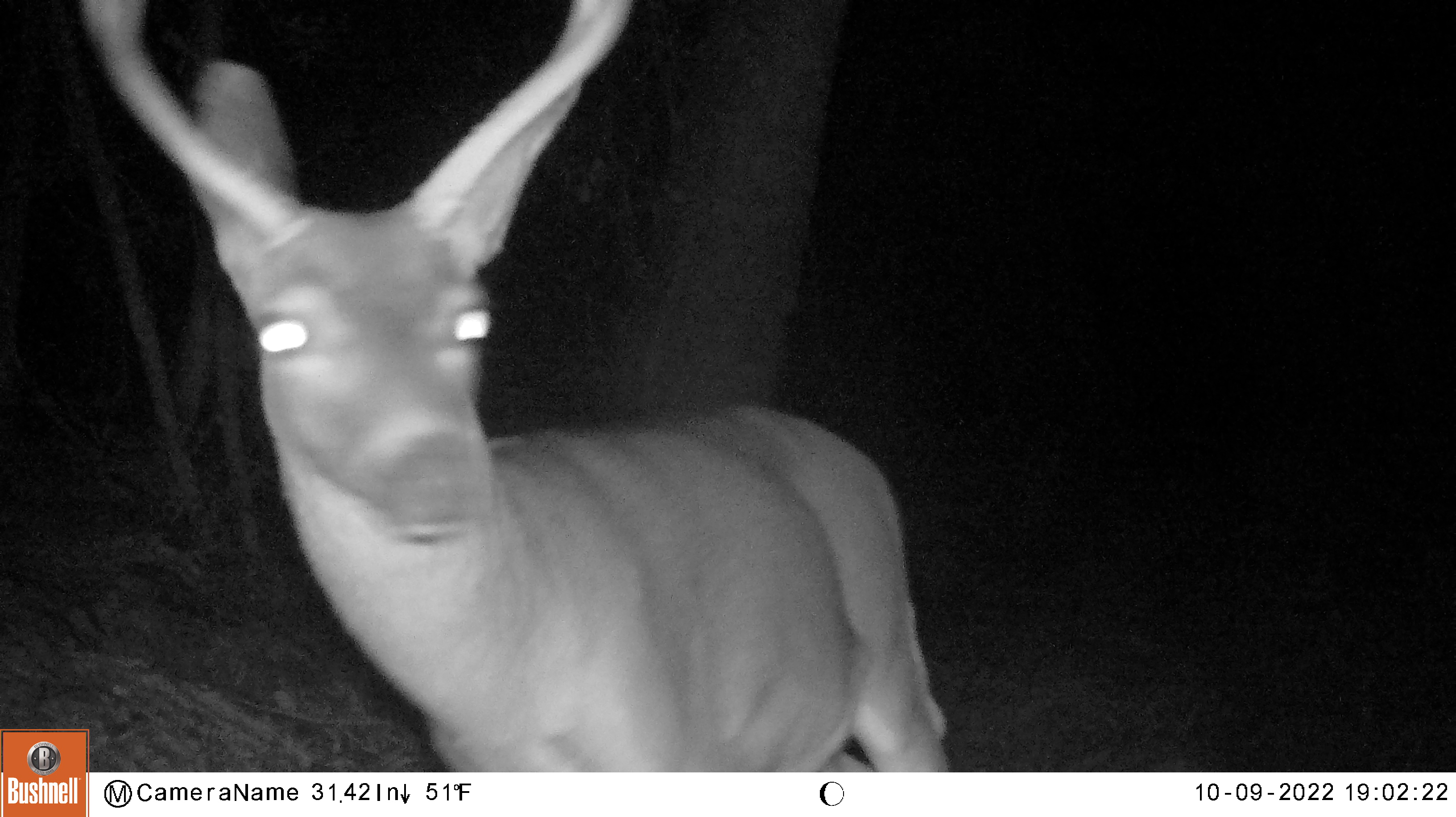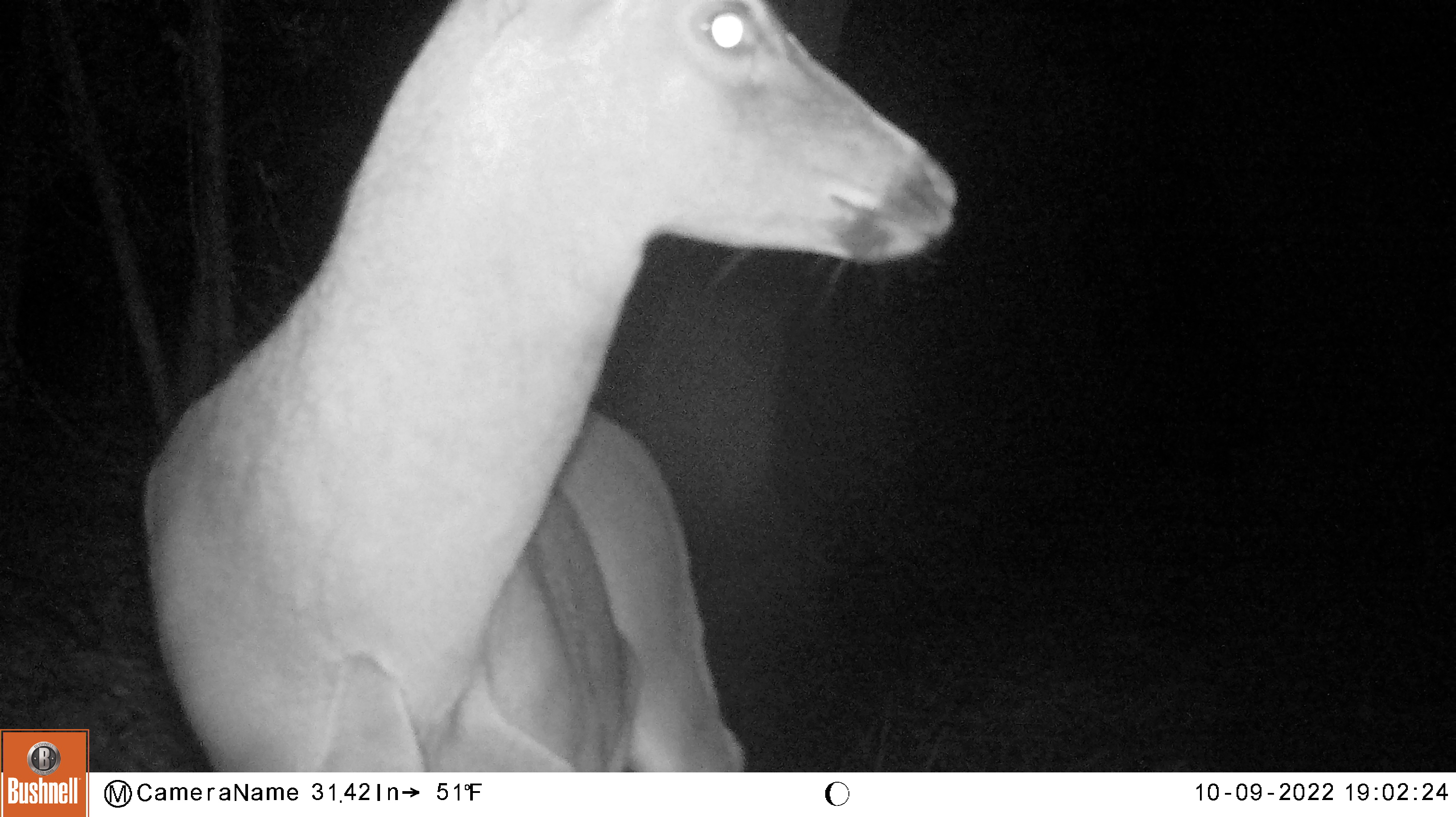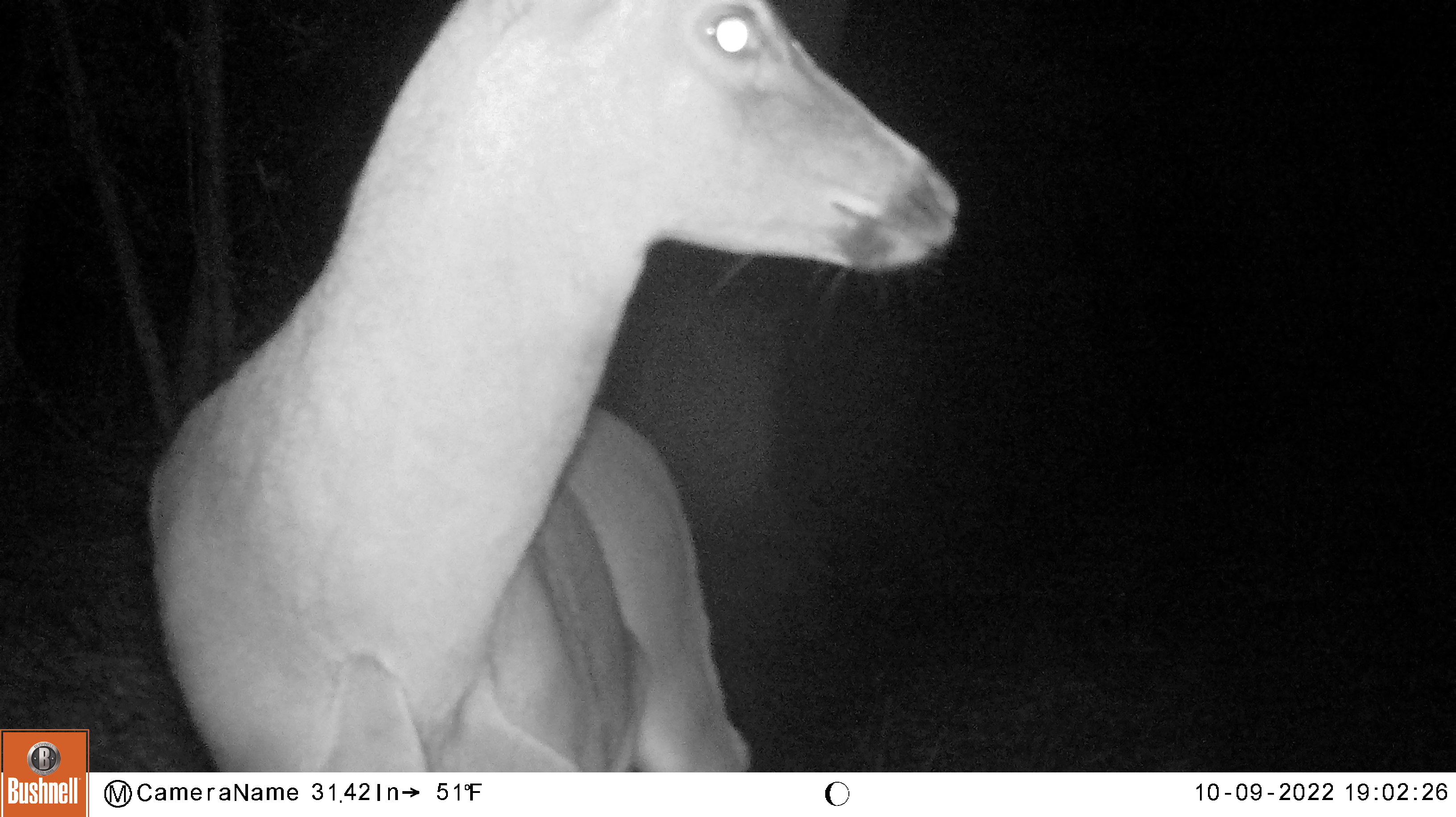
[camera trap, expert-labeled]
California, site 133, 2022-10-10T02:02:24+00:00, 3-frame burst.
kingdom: Animalia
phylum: Chordata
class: Mammalia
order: Artiodactyla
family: Cervidae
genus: Odocoileus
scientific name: Odocoileus hemionus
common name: mule deer